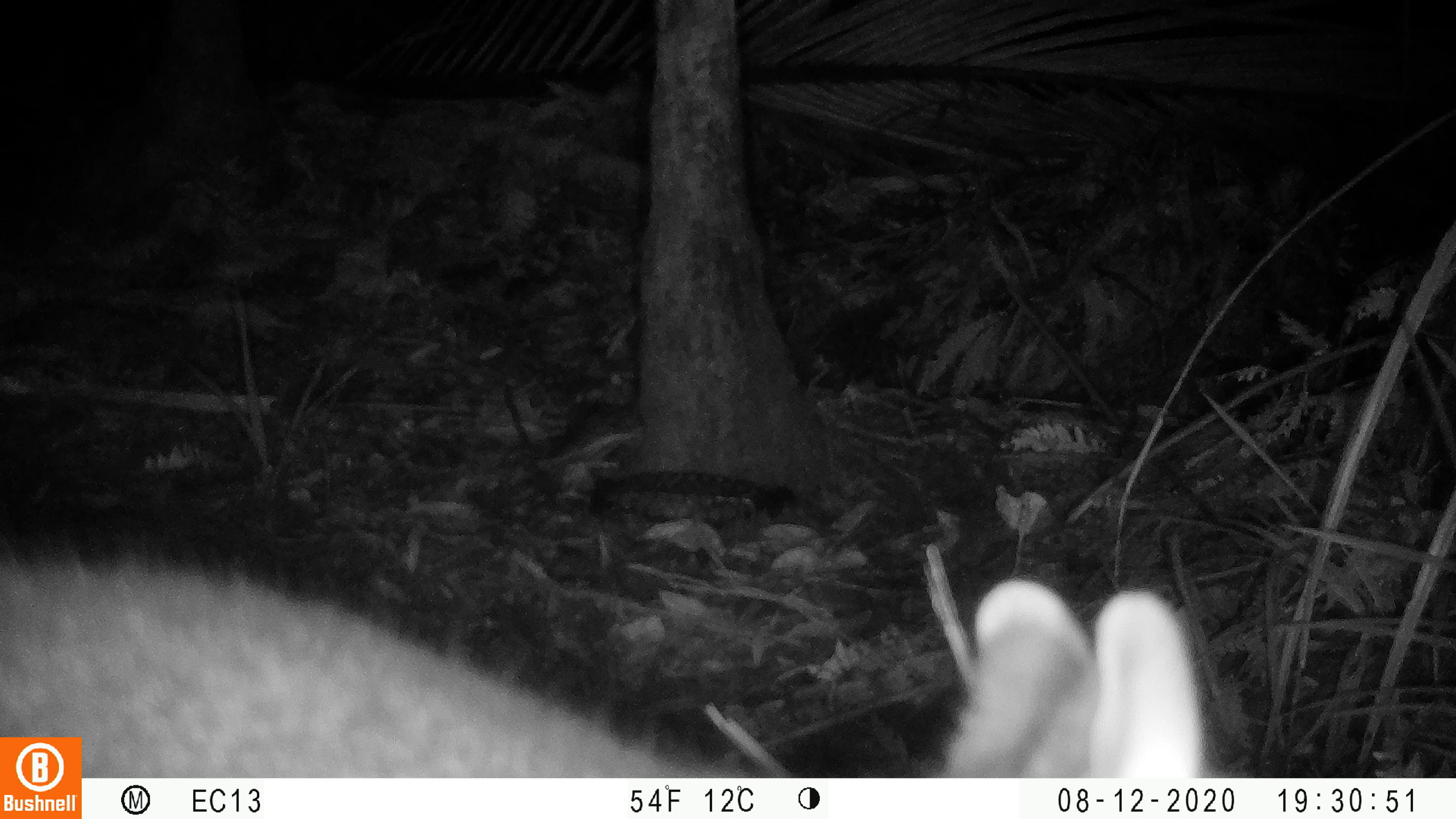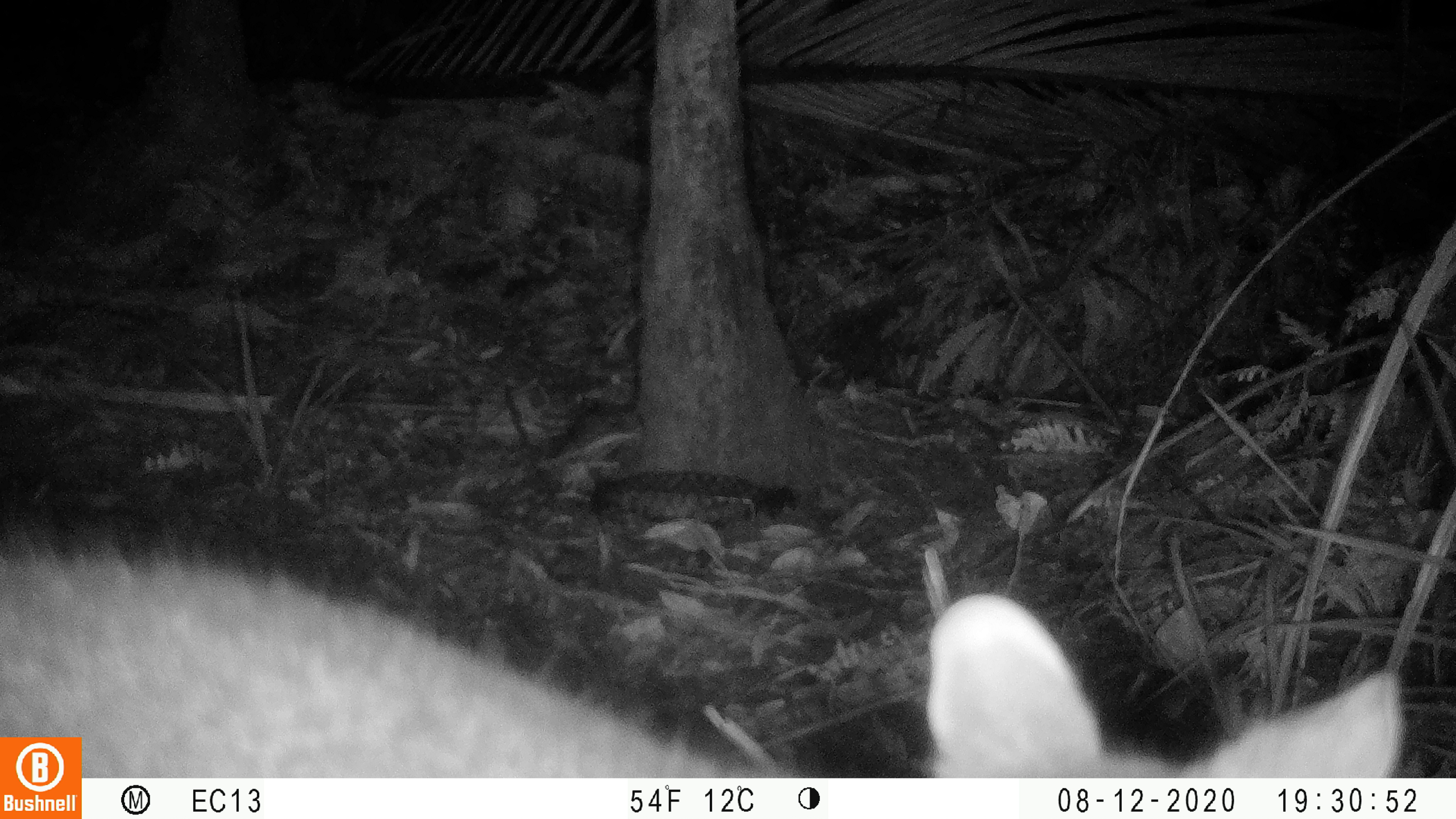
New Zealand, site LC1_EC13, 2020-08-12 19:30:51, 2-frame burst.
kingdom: Animalia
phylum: Chordata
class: Mammalia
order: Diprotodontia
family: Phalangeridae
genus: Trichosurus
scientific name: Trichosurus vulpecula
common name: common brushtail possum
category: possum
Possum (common brushtail possum) (Trichosurus vulpecula).